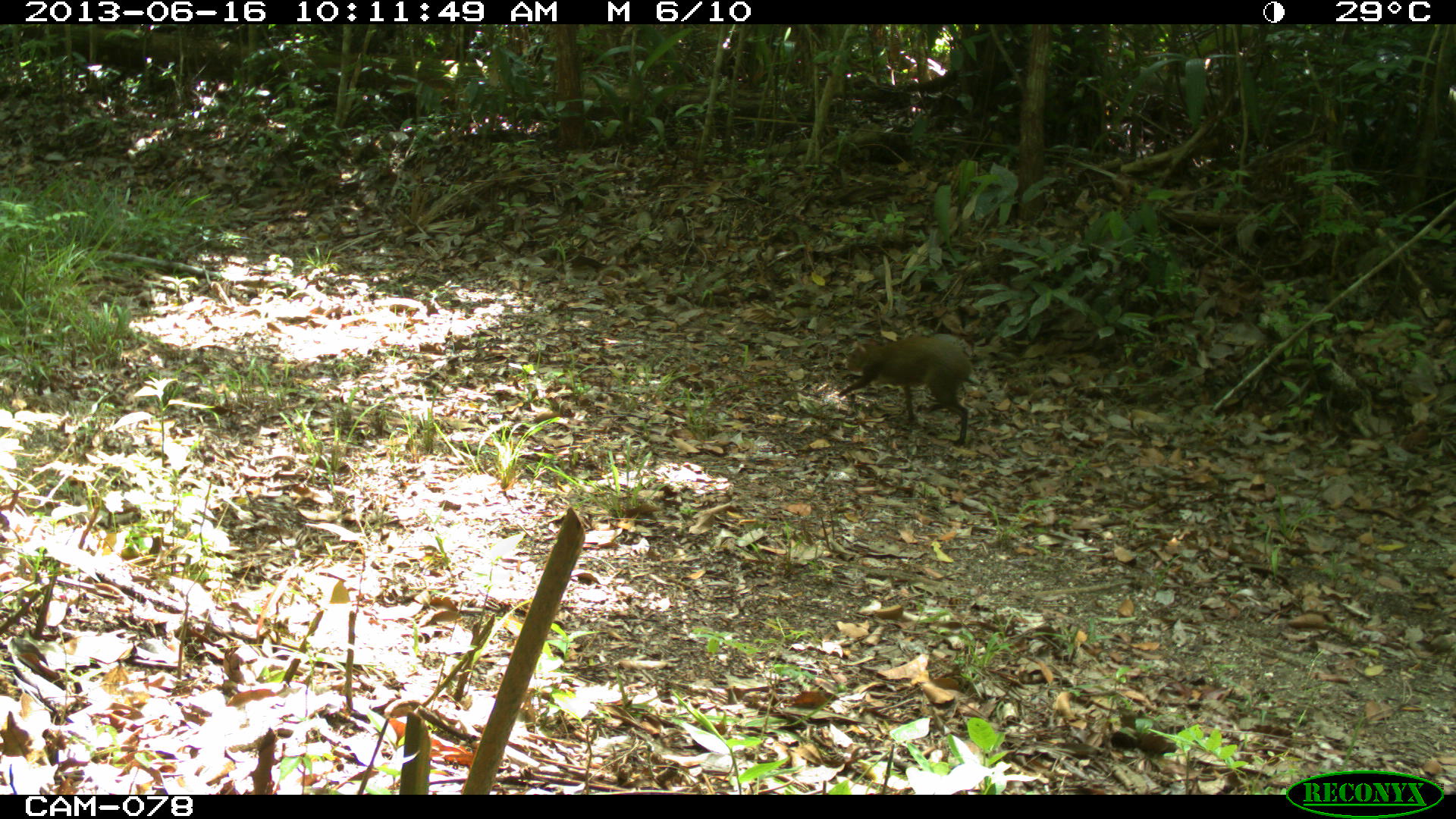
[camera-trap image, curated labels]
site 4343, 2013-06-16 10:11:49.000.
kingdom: Animalia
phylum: Chordata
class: Mammalia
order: Rodentia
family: Dasyproctidae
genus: Dasyprocta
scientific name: Dasyprocta punctata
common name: central american agouti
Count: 1.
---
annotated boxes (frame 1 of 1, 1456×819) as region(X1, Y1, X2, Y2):
dasyprocta punctata: region(832, 330, 984, 447)